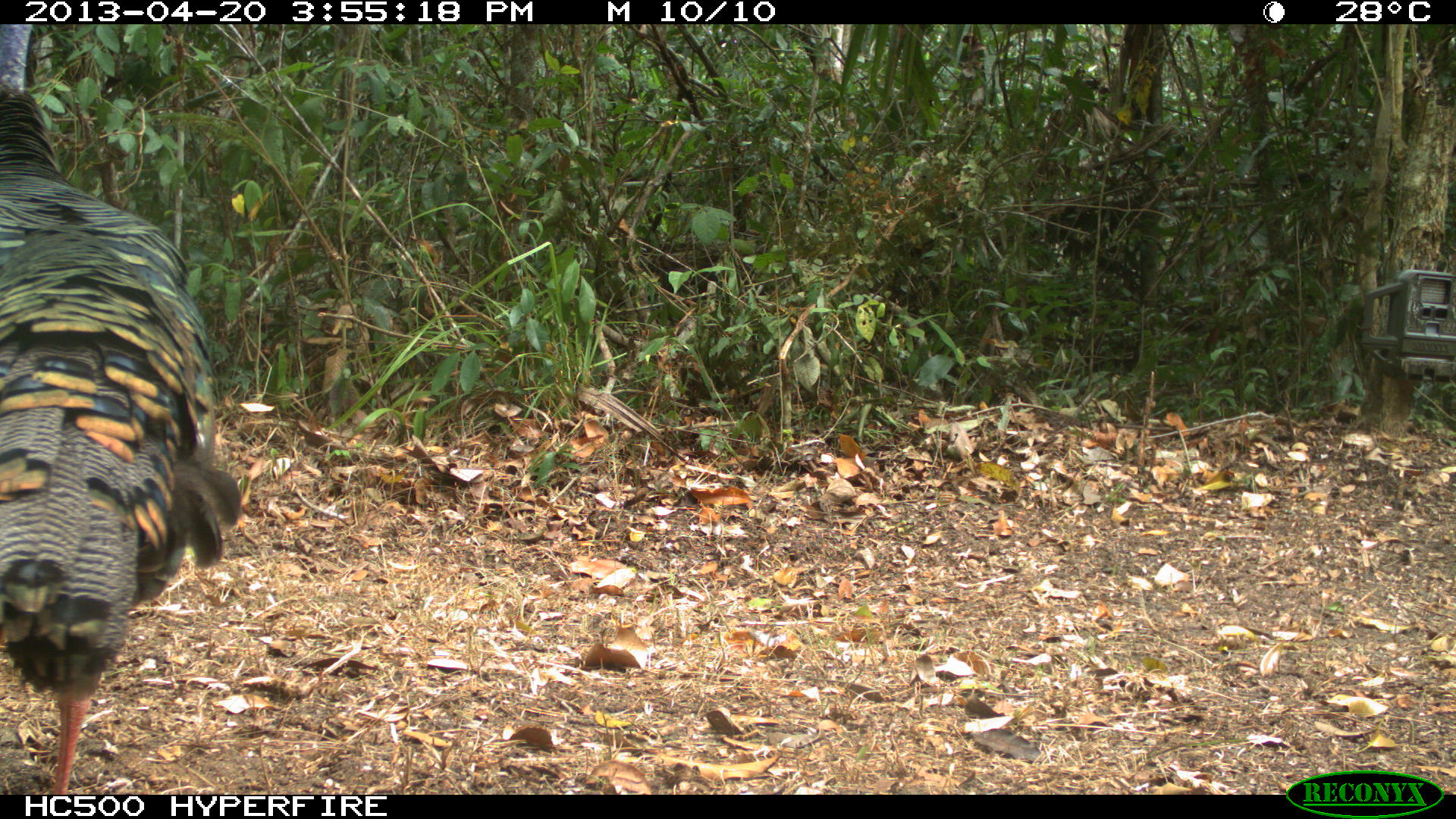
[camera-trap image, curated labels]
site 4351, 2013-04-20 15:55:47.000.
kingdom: Animalia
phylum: Chordata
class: Aves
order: Galliformes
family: Phasianidae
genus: Meleagris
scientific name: Meleagris ocellata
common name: ocellated turkey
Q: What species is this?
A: Meleagris ocellata (ocellated turkey).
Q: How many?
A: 3.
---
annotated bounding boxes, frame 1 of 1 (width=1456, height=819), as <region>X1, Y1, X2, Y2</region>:
meleagris ocellata: <region>0, 24, 243, 794</region>